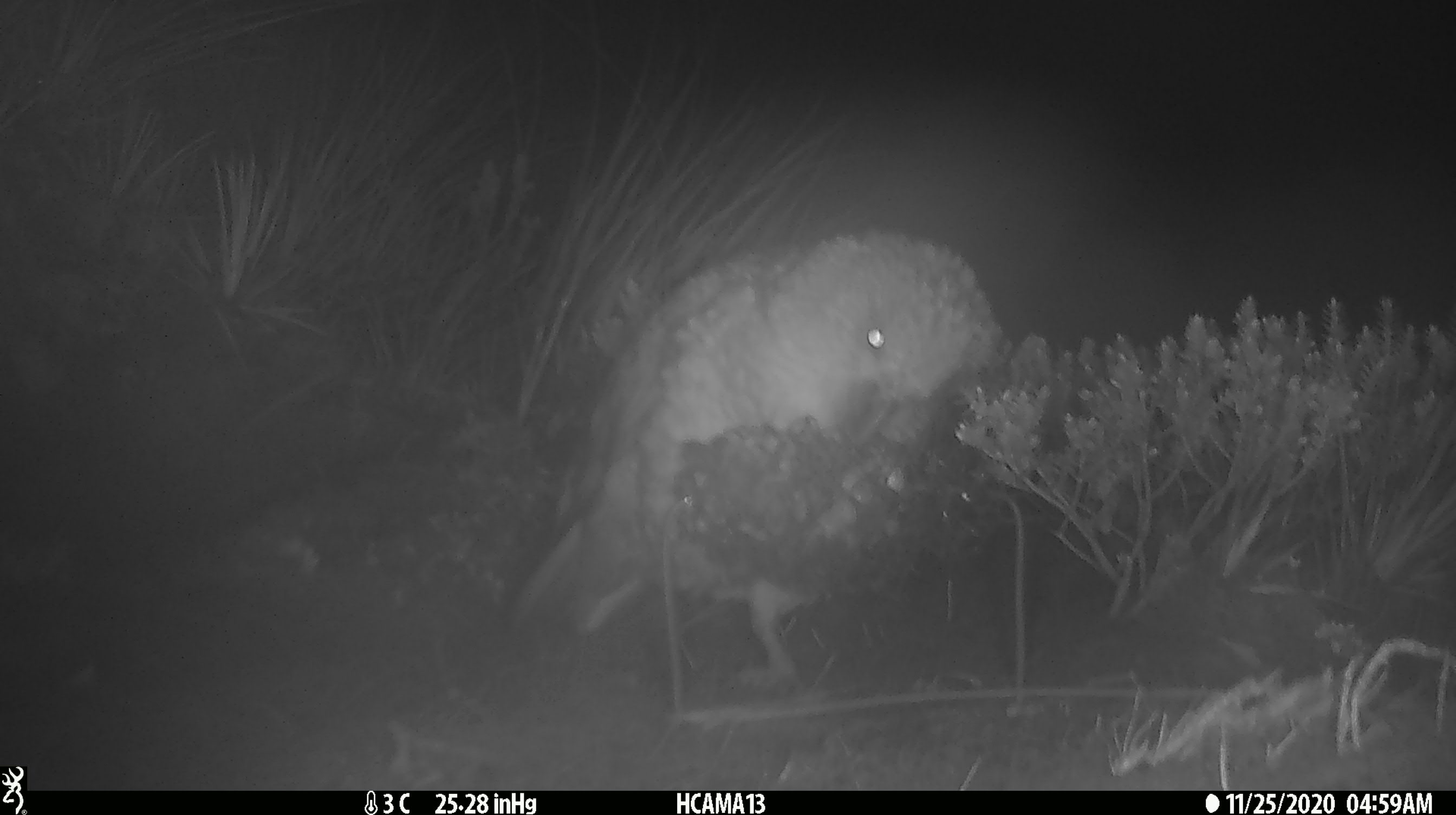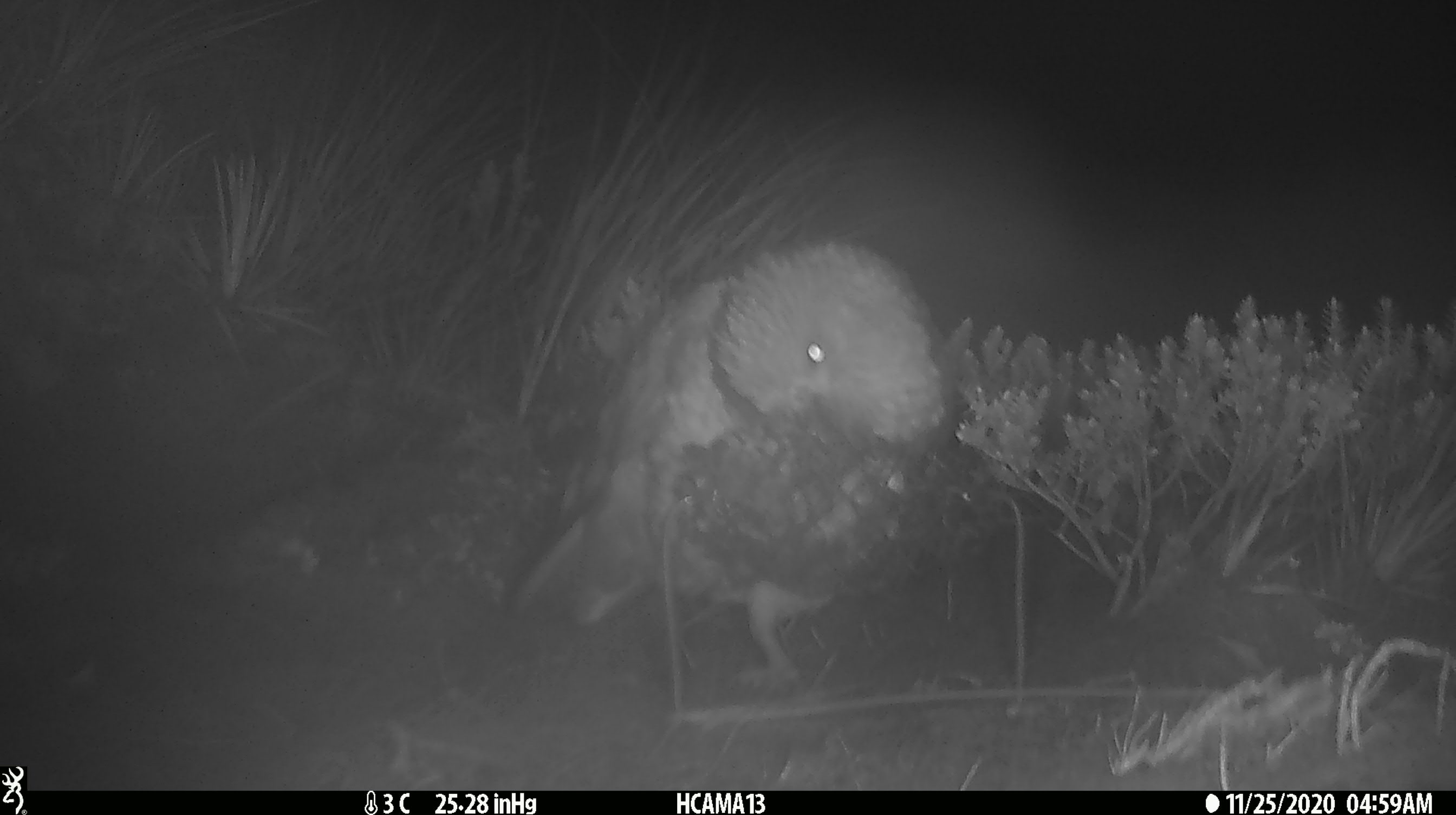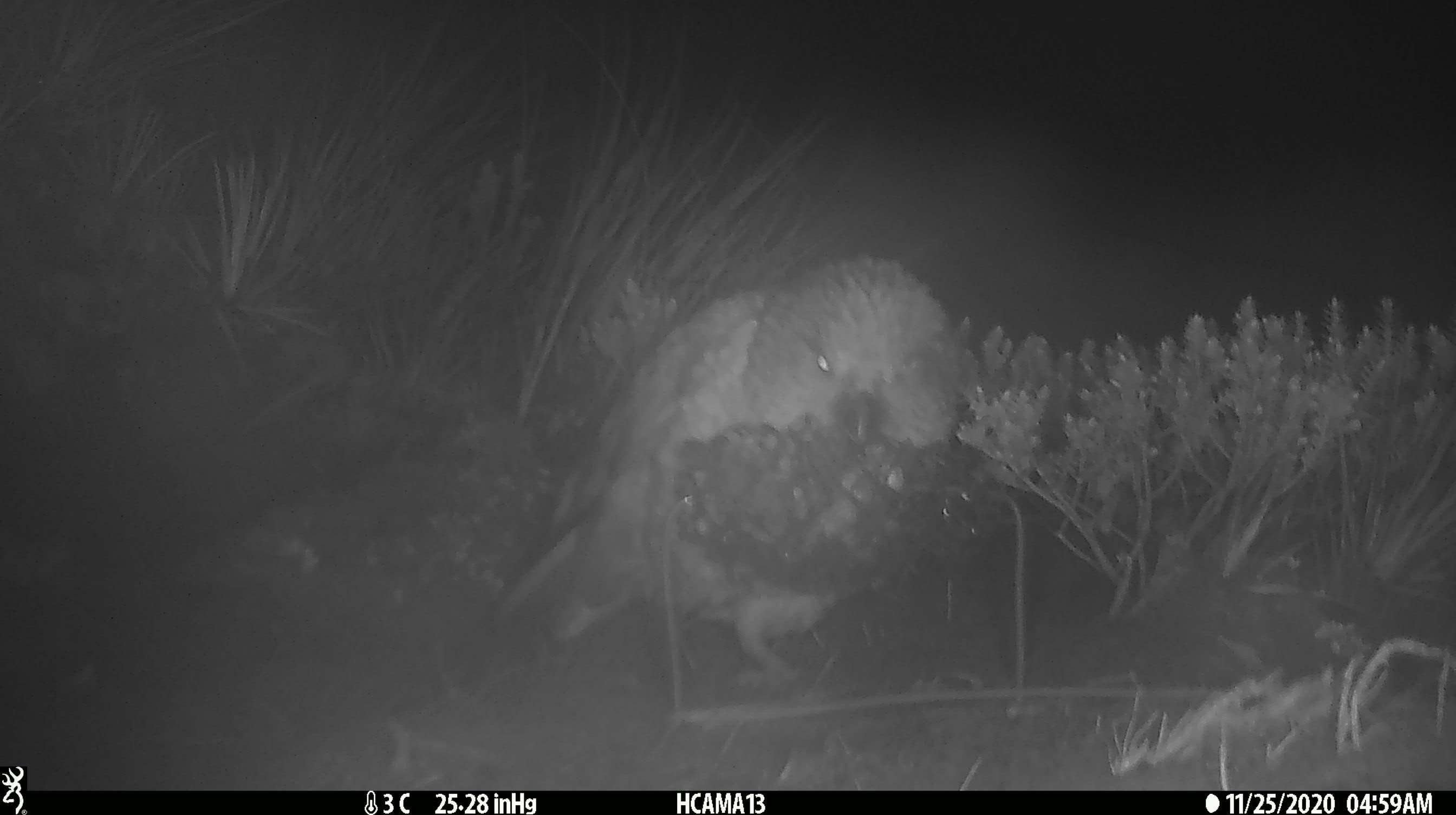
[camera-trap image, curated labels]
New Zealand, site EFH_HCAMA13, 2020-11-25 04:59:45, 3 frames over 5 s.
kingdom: Animalia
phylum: Chordata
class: Aves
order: Psittaciformes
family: Strigopidae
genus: Nestor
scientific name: Nestor notabilis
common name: kea